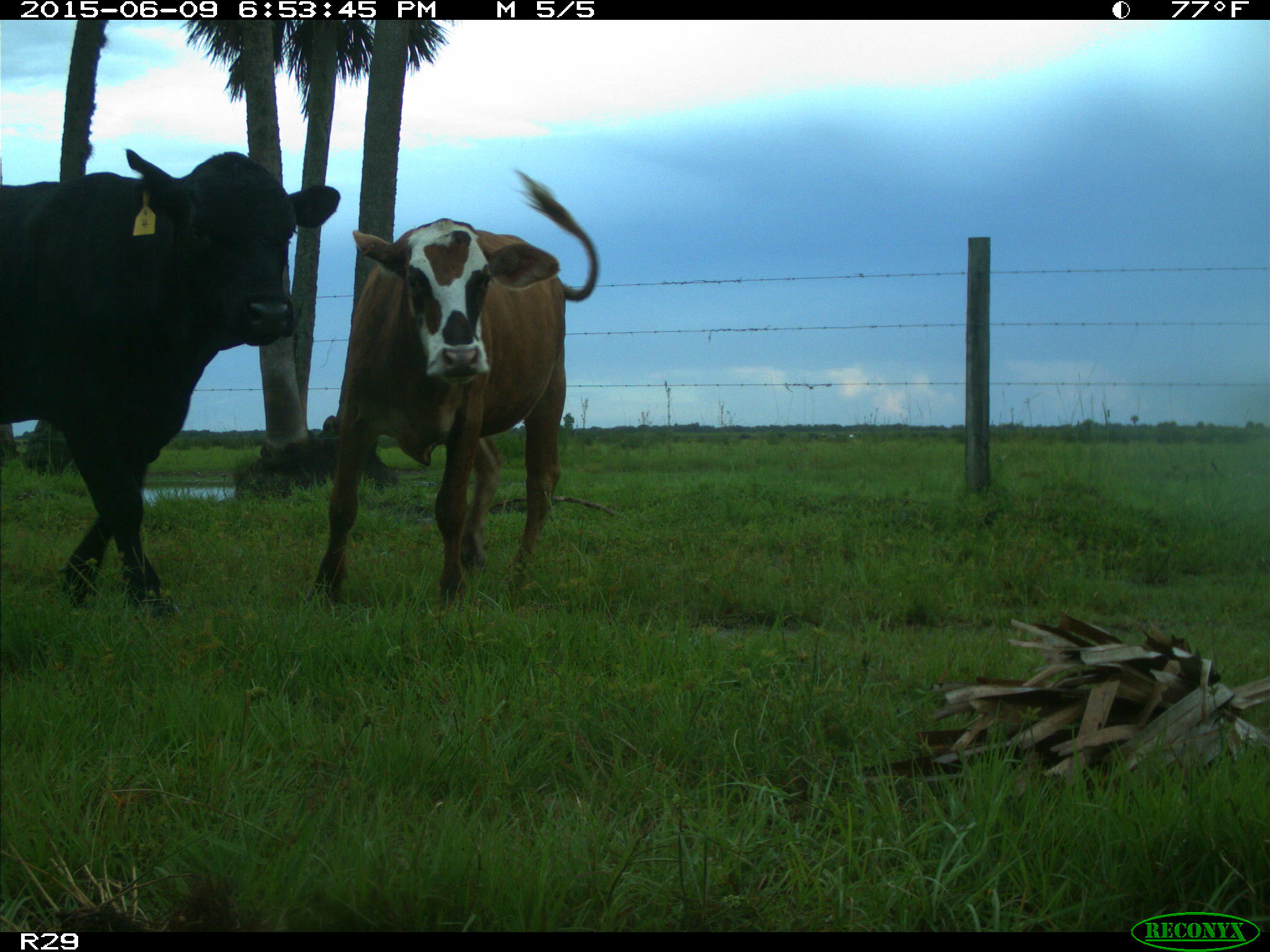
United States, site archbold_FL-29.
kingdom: Animalia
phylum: Chordata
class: Mammalia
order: Artiodactyla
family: Bovidae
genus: Bos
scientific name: Bos taurus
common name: domestic cow